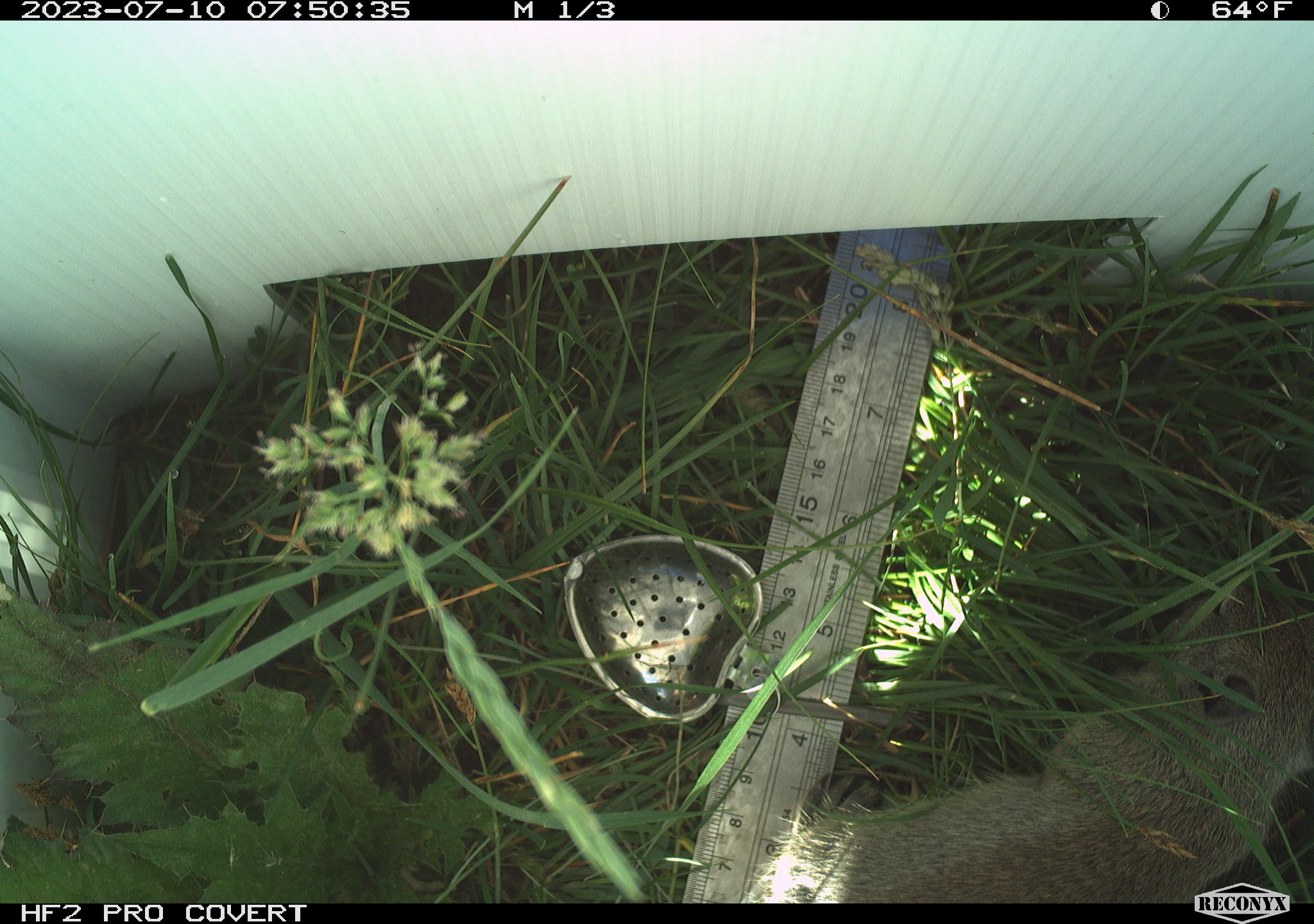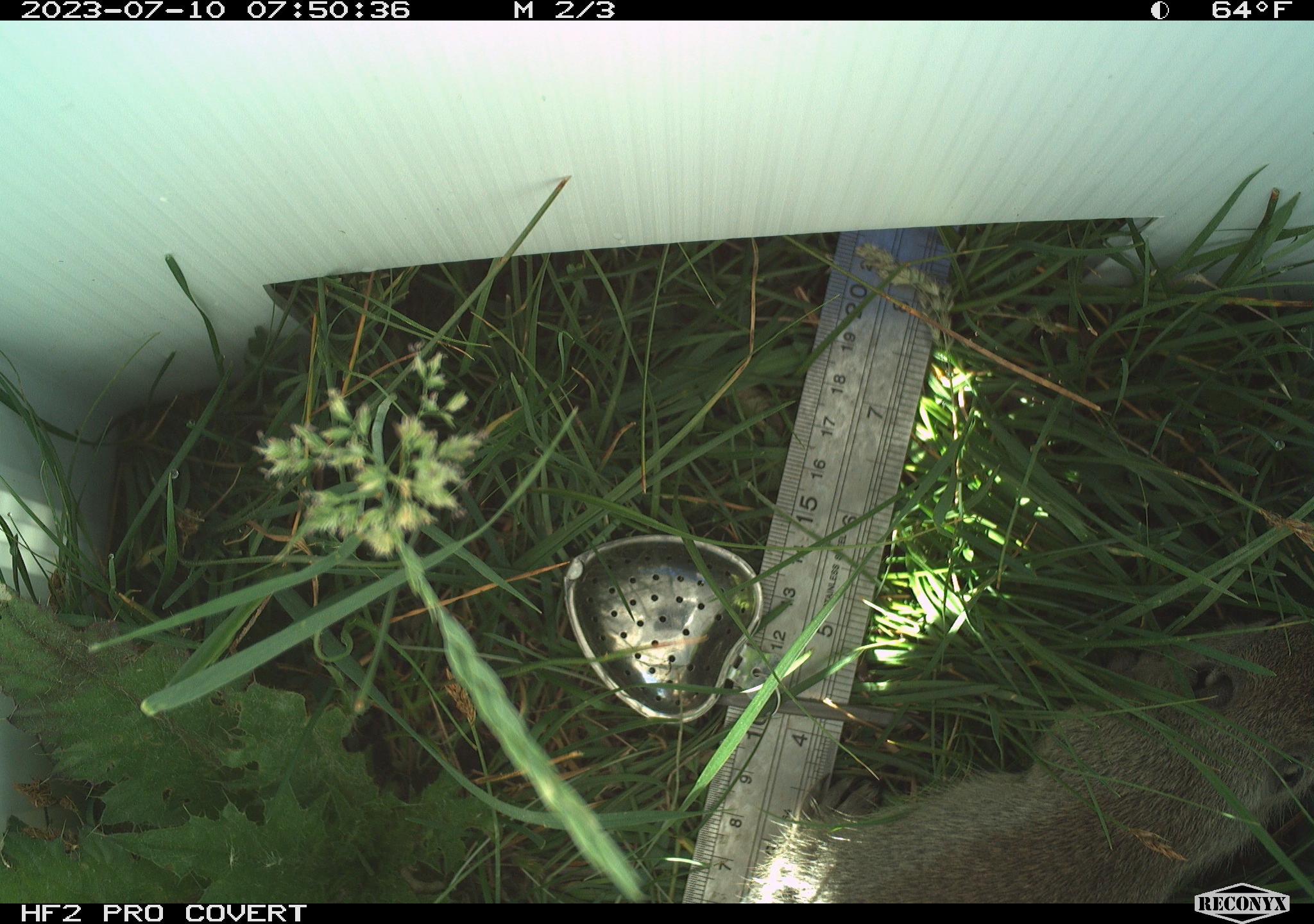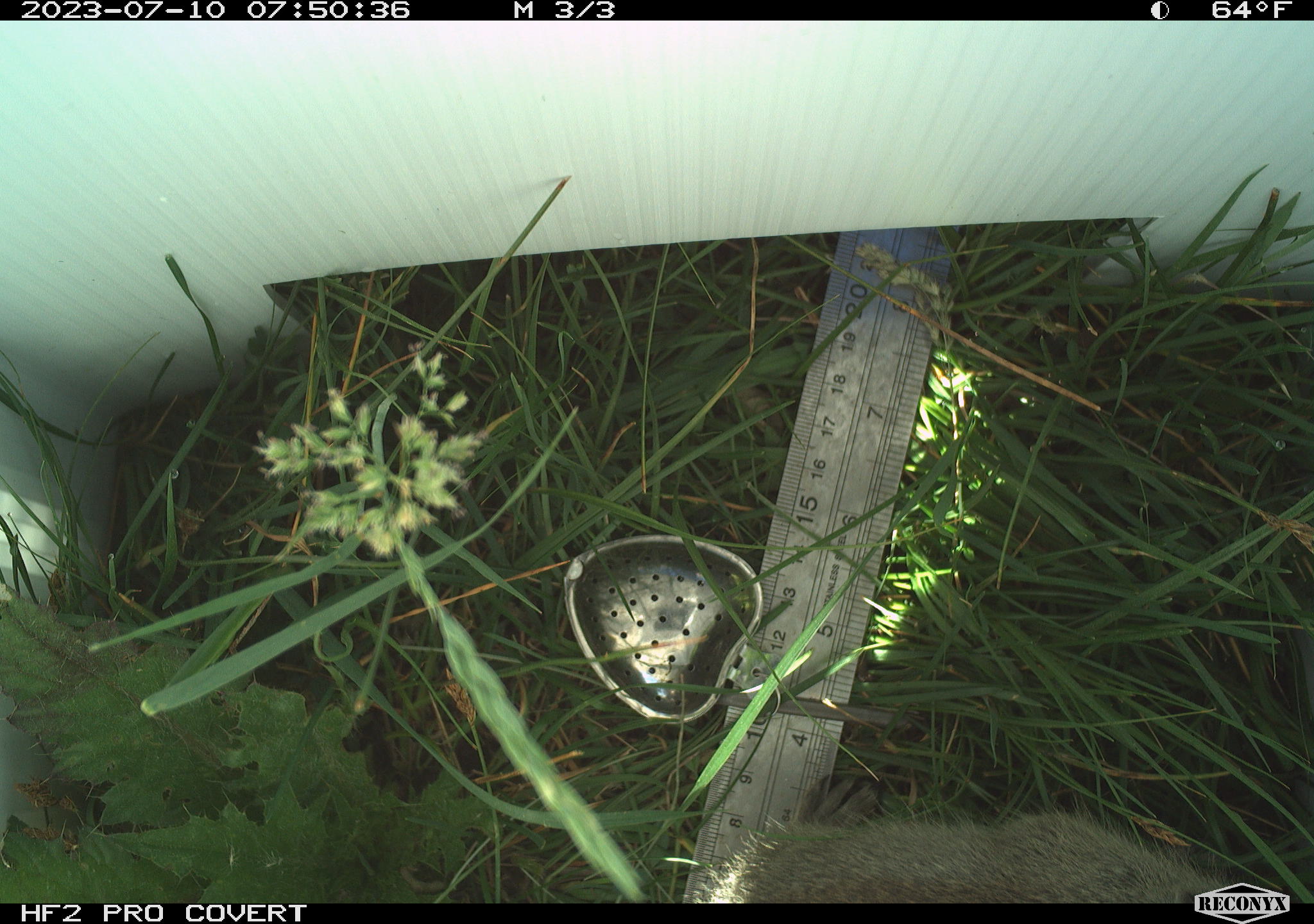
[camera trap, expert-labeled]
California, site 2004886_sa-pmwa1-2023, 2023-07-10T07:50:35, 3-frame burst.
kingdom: Animalia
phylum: Chordata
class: Mammalia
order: Rodentia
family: Sciuridae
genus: Urocitellus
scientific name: Urocitellus beldingi beldingi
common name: belding's ground squirrel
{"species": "belding's ground squirrel (Urocitellus beldingi beldingi)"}